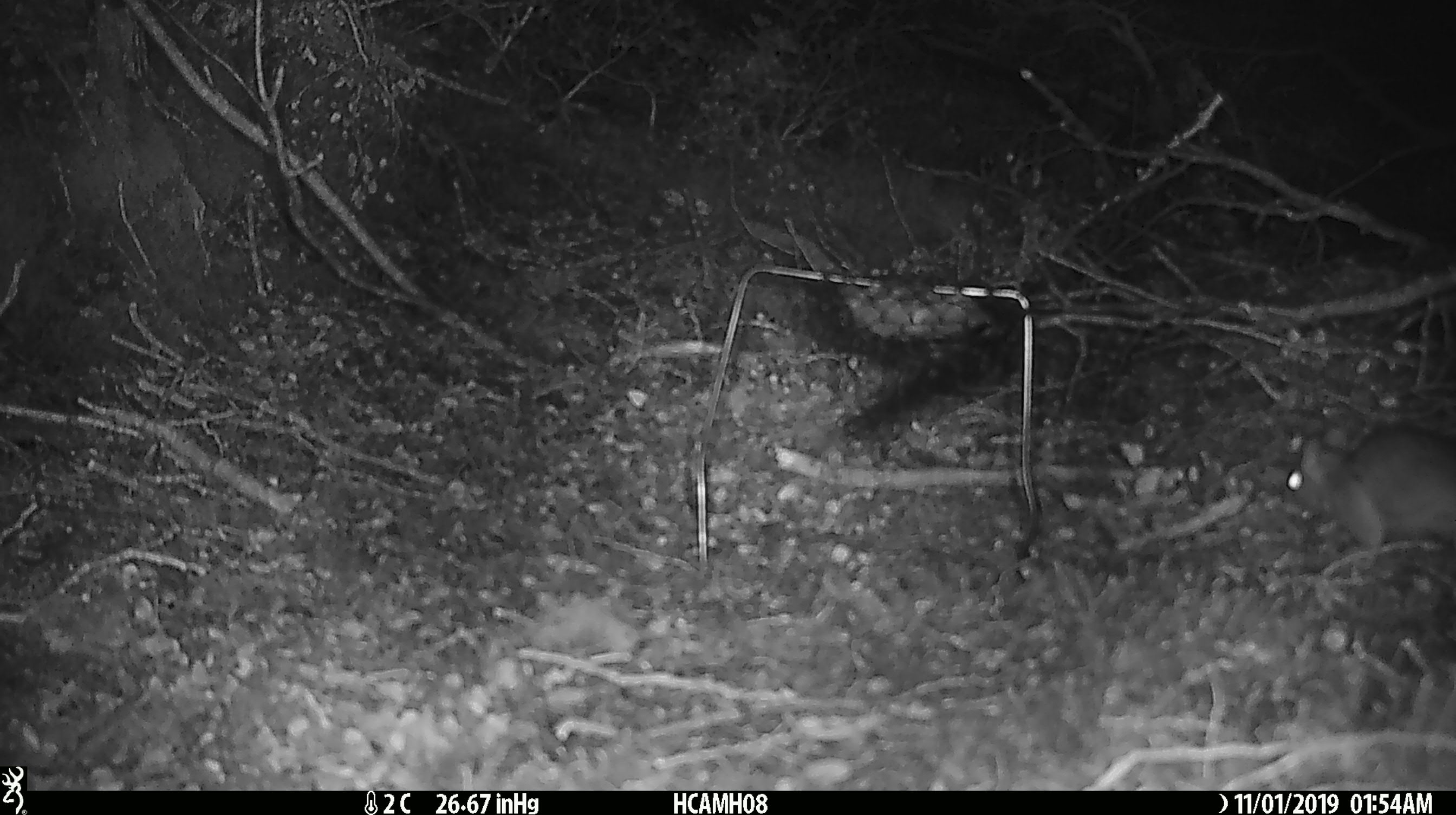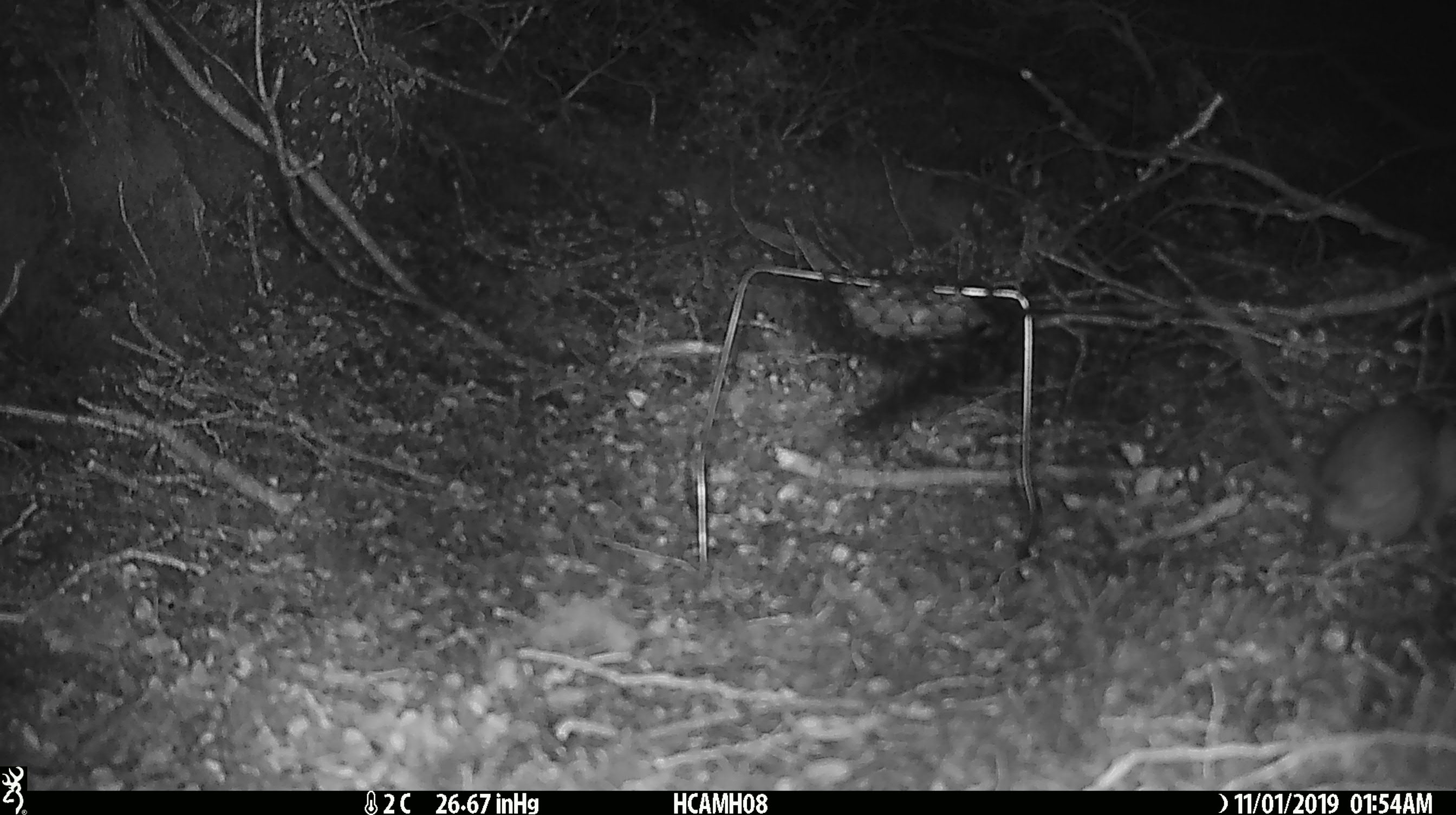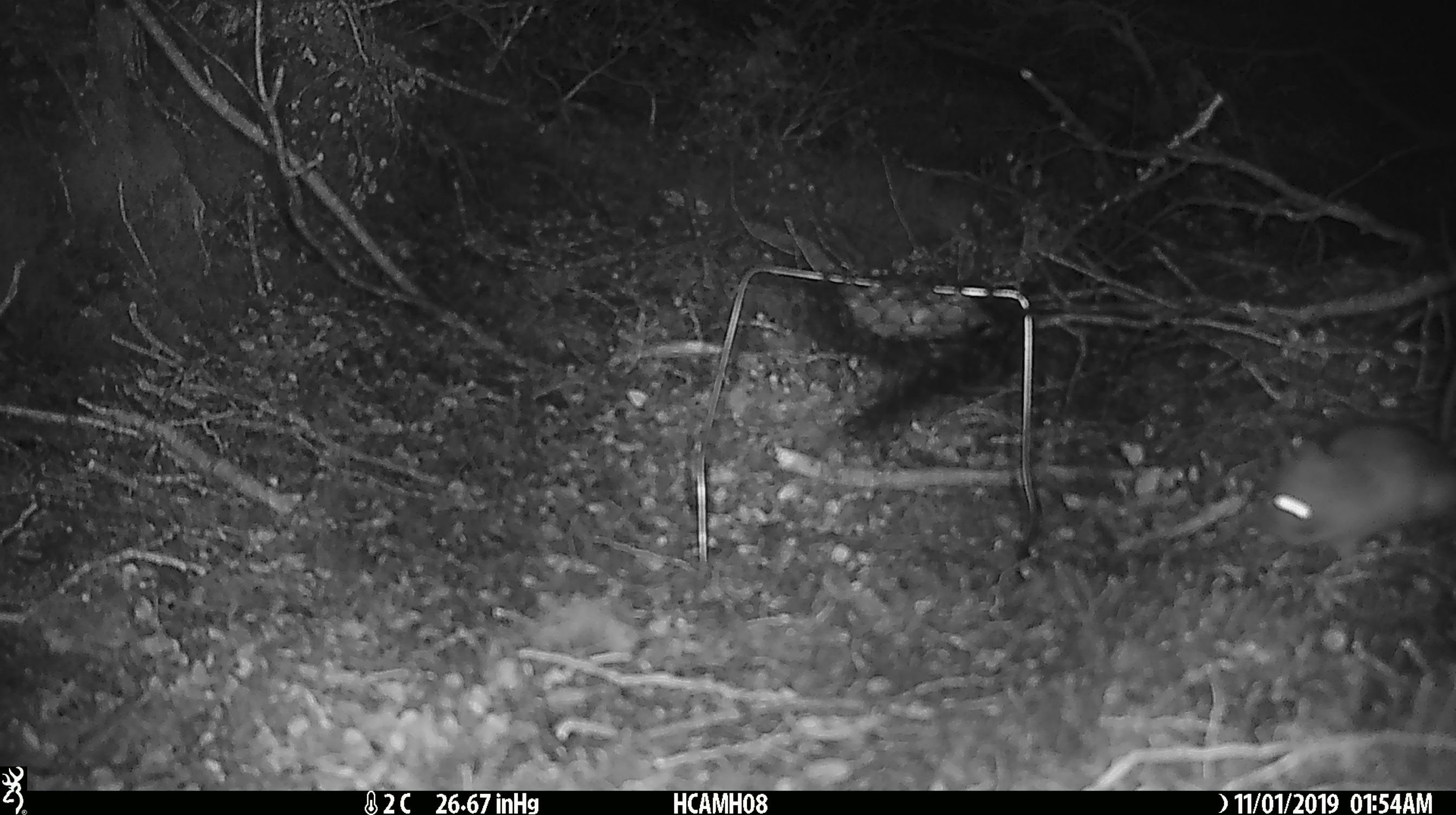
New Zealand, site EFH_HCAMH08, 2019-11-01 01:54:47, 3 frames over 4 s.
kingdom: Animalia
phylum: Chordata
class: Mammalia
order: Rodentia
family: Muridae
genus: Rattus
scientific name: Rattus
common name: rat